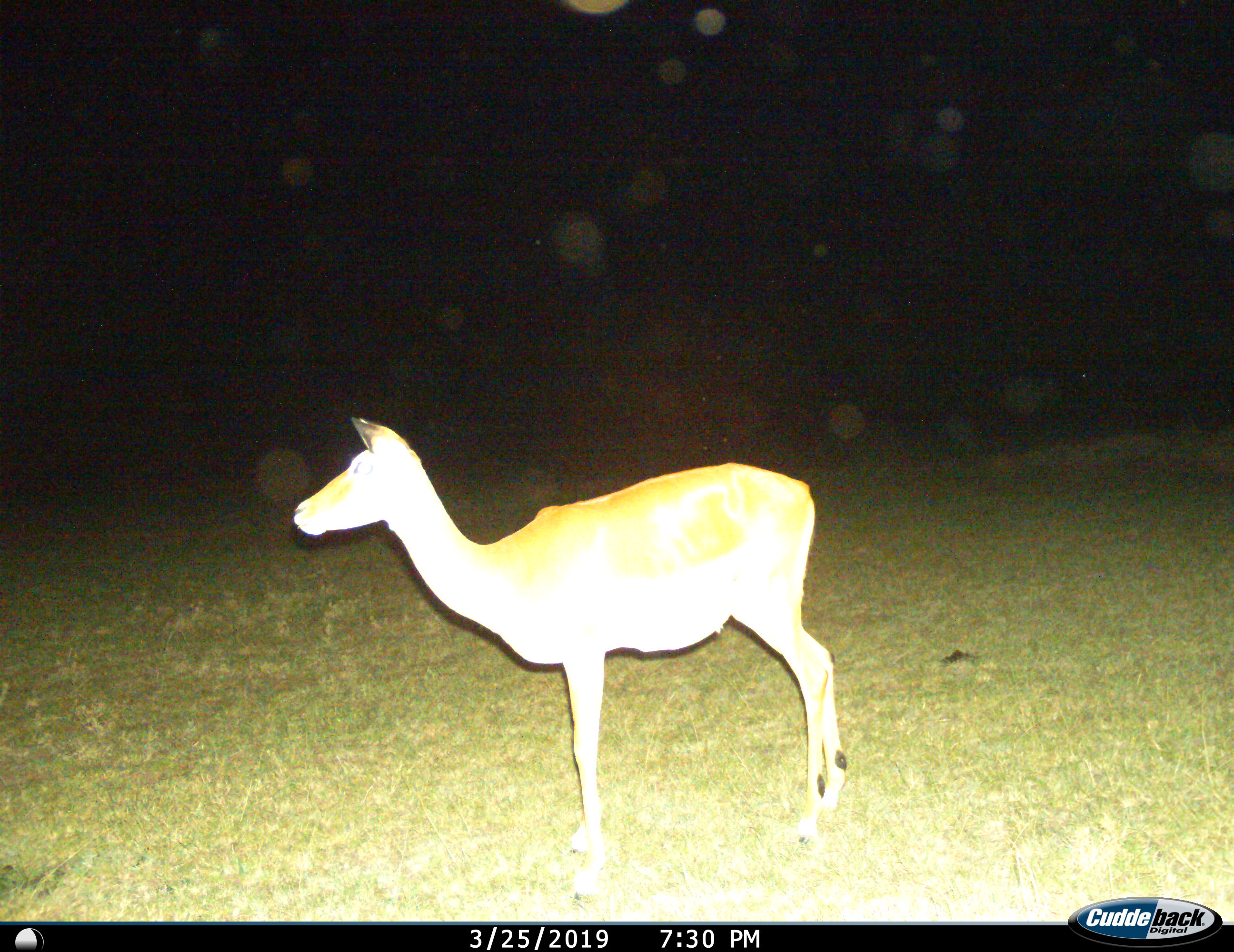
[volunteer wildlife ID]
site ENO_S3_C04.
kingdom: Animalia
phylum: Chordata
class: Mammalia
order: Artiodactyla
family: Bovidae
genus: Aepyceros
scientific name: Aepyceros melampus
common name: impala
Impala (Aepyceros melampus), count 1. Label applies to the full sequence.